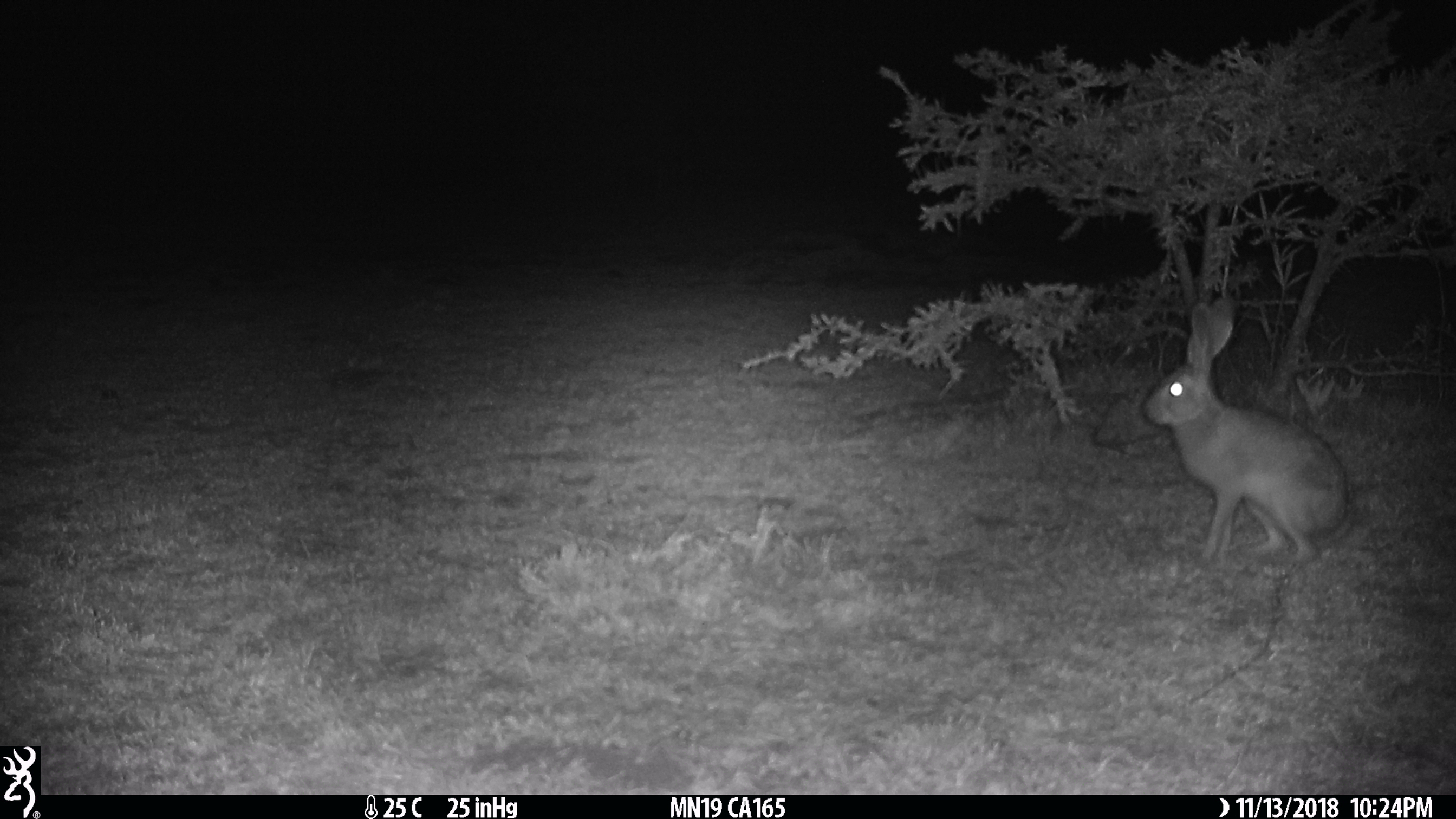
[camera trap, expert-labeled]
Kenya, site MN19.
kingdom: Animalia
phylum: Chordata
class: Mammalia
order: Lagomorpha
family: Leporidae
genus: Lepus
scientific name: Lepus capensis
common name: cape hare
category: hare